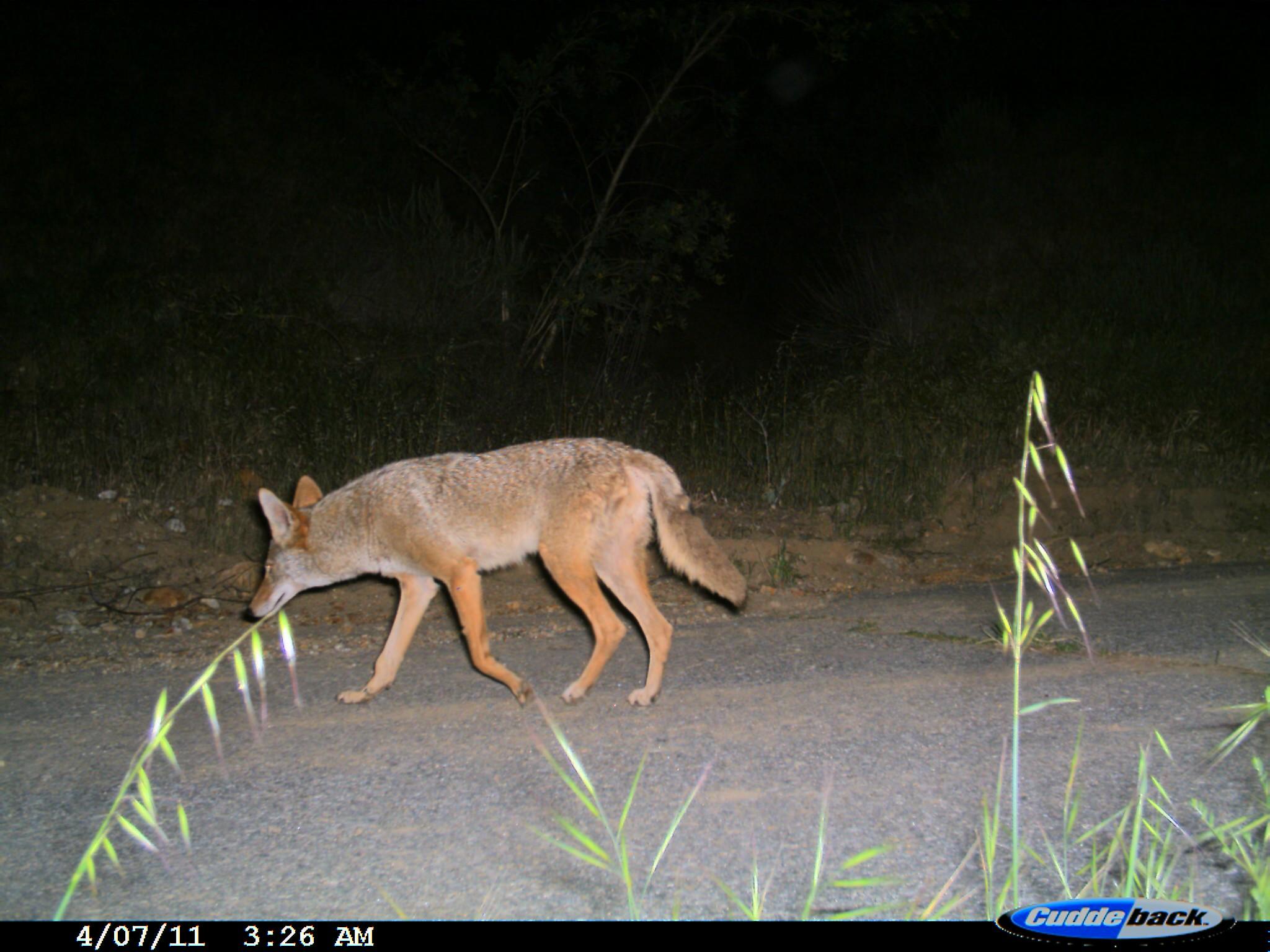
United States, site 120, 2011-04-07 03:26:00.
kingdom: Animalia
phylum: Chordata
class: Mammalia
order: Carnivora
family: Canidae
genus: Canis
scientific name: Canis latrans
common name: coyote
Coyote (Canis latrans).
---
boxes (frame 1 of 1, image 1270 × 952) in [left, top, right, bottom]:
coyote: [238, 422, 760, 716]